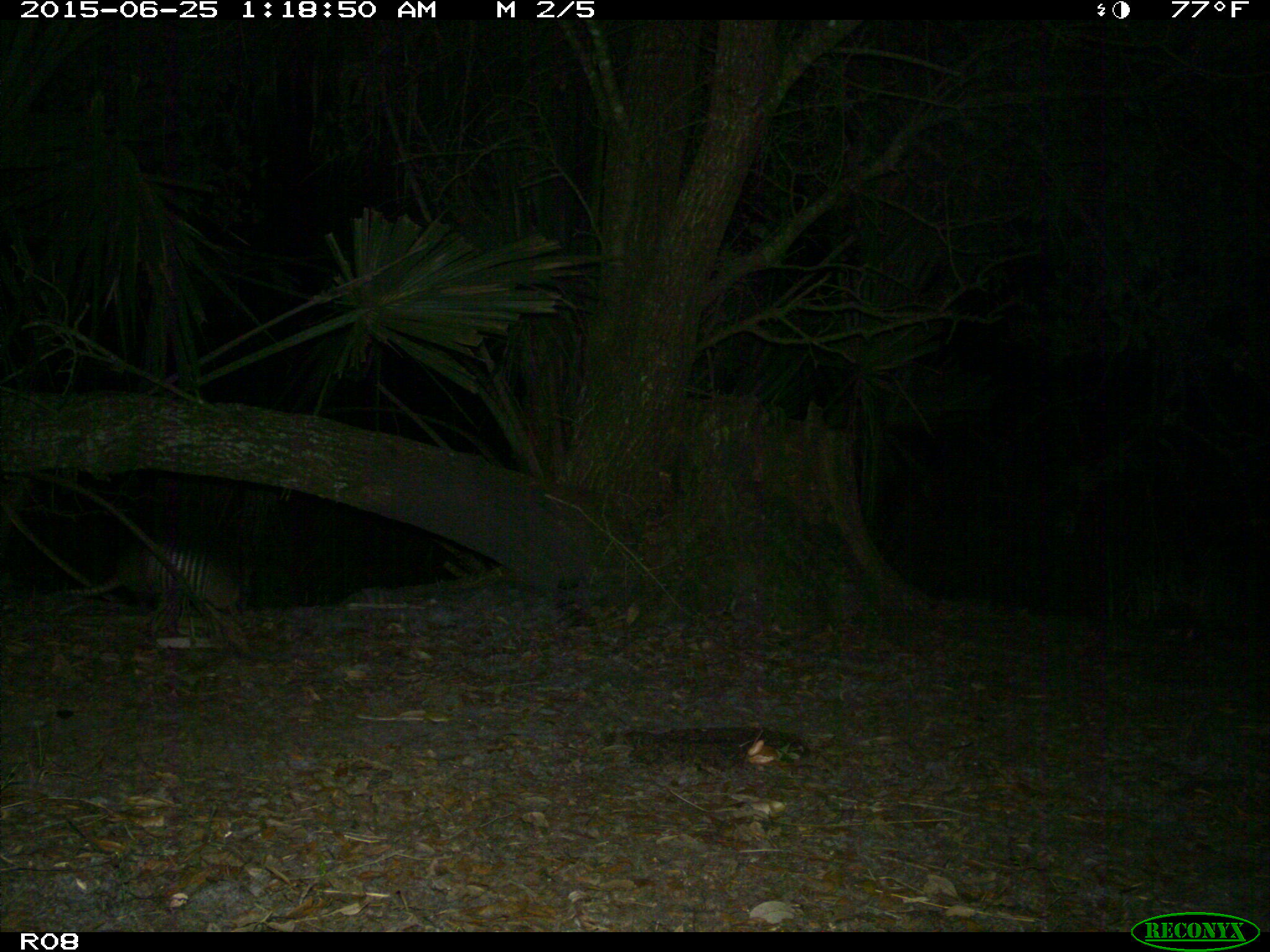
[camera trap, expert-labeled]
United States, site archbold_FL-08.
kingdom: Animalia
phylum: Chordata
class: Mammalia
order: Cingulata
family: Dasypodidae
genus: Dasypus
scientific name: Dasypus novemcinctus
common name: nine-banded armadillo